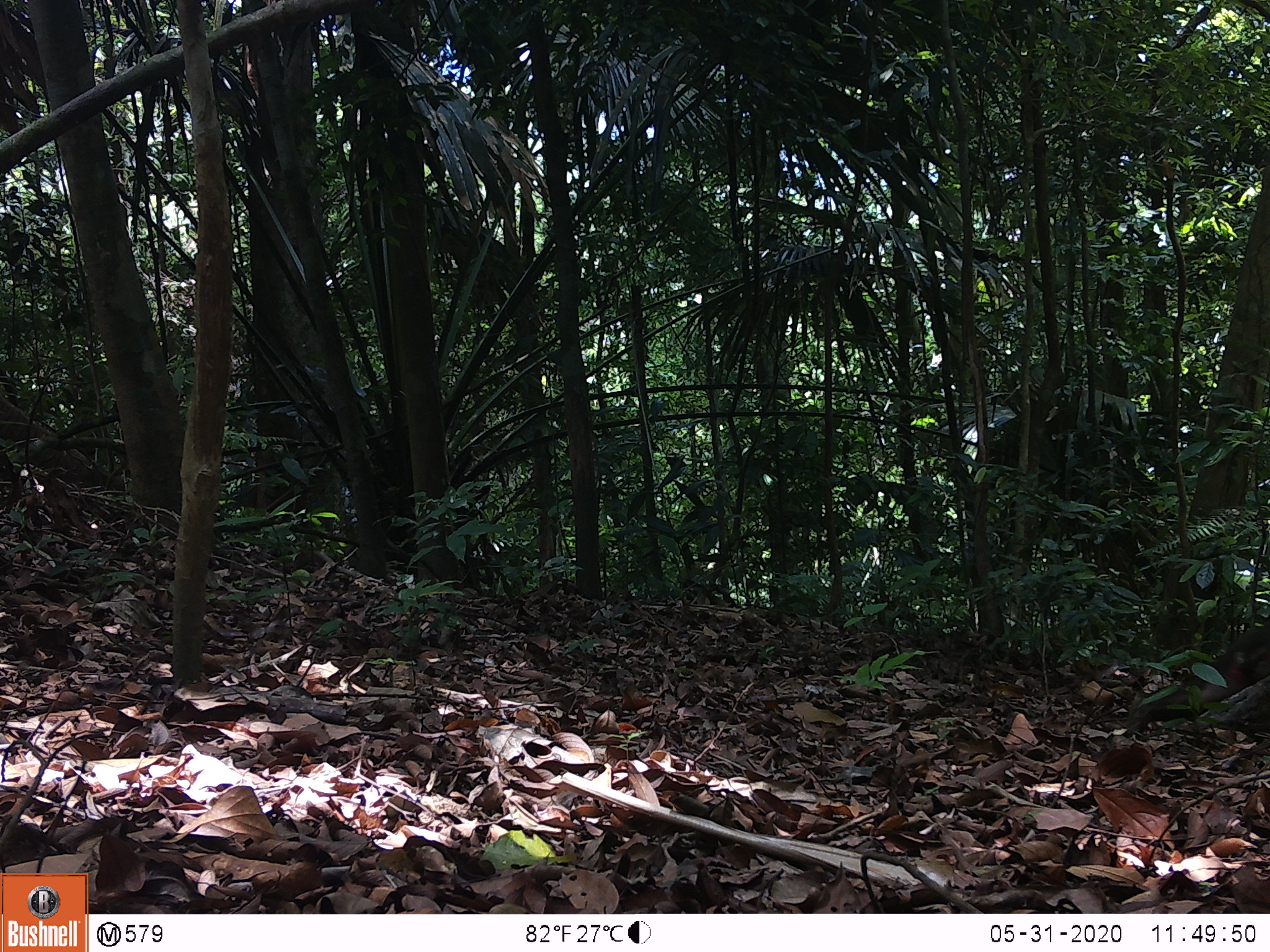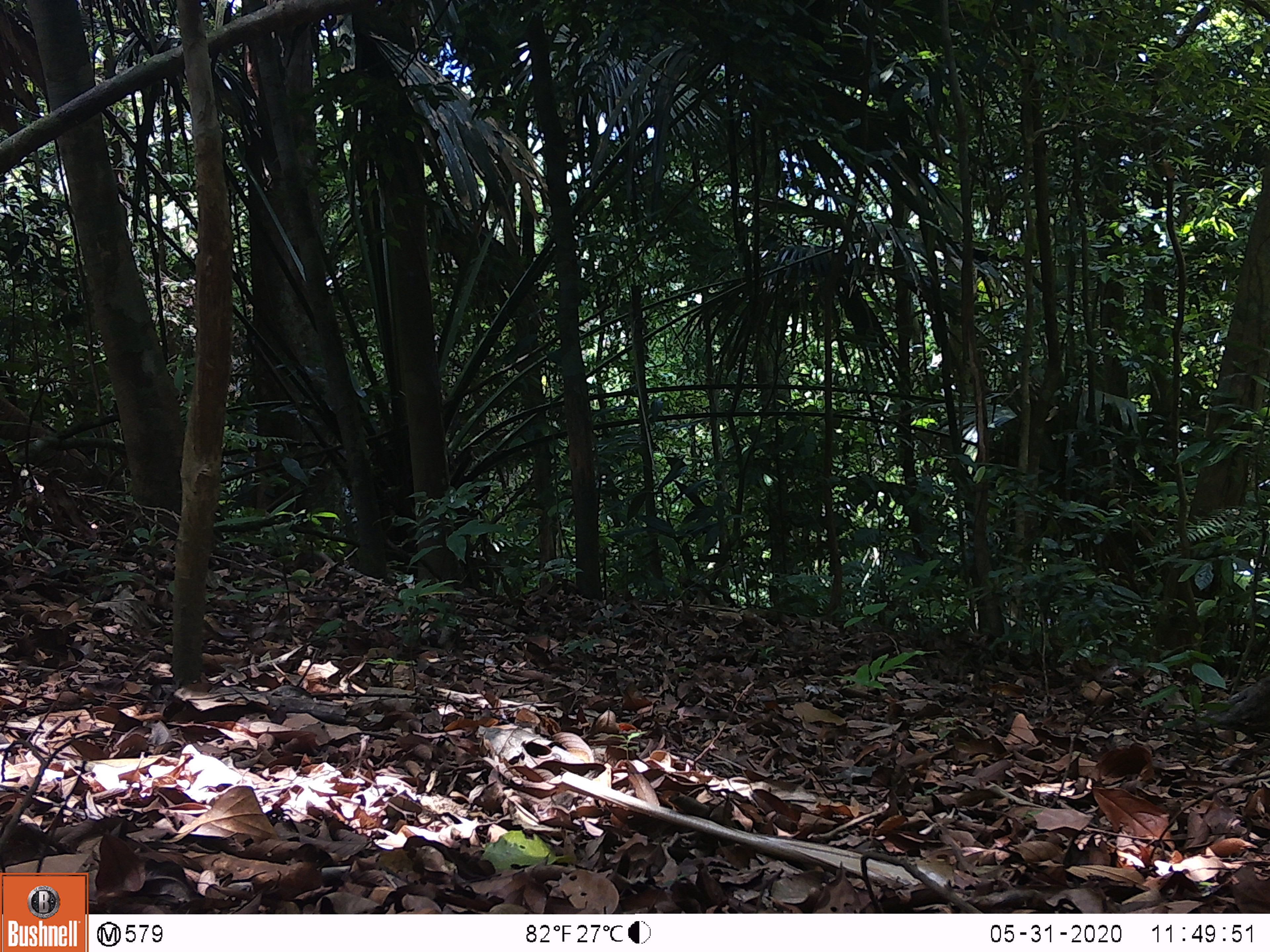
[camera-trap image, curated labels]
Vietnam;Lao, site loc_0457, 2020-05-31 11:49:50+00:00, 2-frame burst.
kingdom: Animalia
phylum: Chordata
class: Mammalia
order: Primates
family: Cercopithecidae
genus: Macaca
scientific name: Macaca arctoides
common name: stump-tailed macaque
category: stump tailed macaque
Stump tailed macaque (stump-tailed macaque) (Macaca arctoides). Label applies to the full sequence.